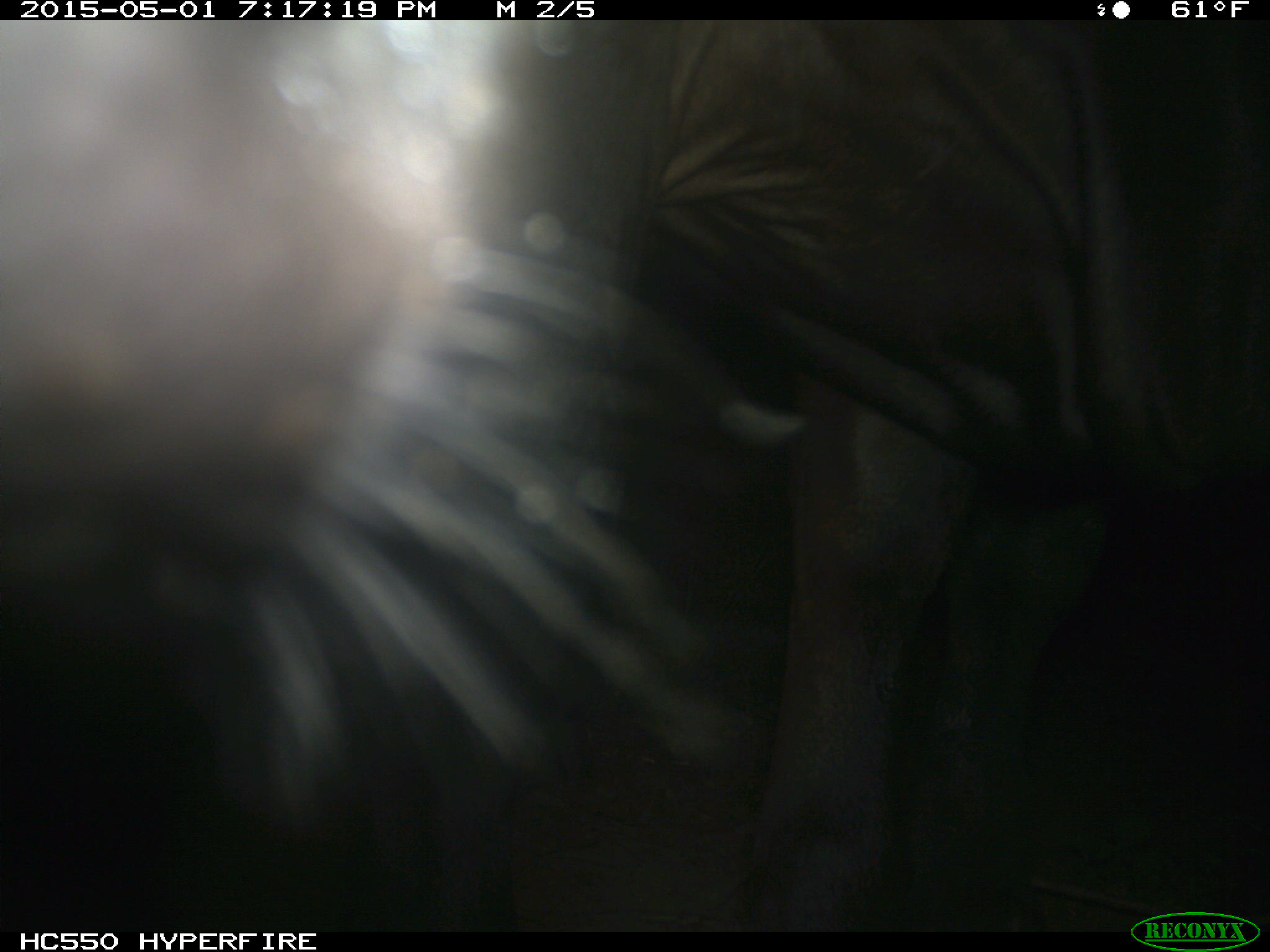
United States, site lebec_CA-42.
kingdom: Animalia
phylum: Chordata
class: Mammalia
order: Artiodactyla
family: Bovidae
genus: Bos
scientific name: Bos taurus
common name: domestic cow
Bos taurus (domestic cow).